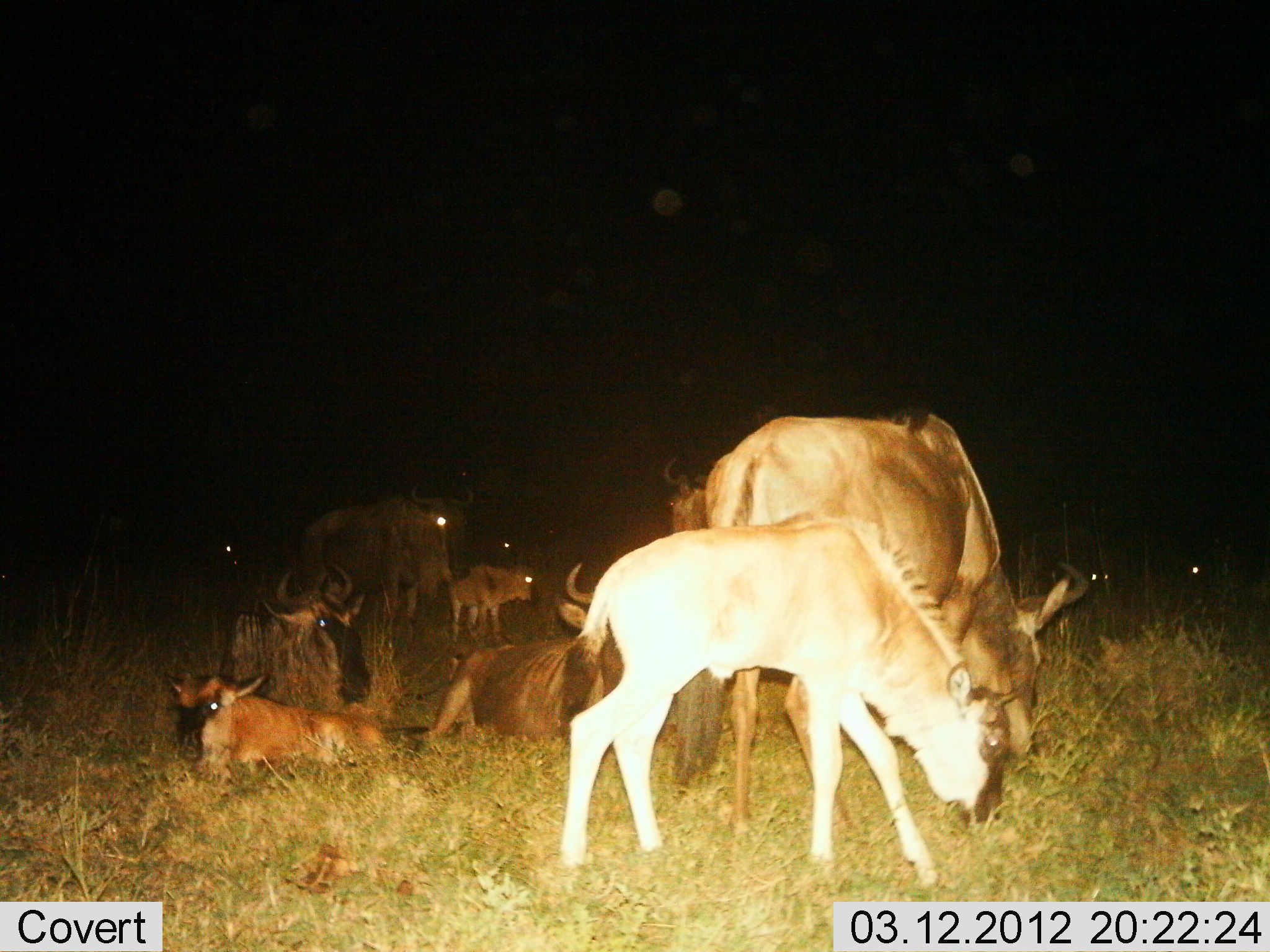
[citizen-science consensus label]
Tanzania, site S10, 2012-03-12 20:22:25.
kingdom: Animalia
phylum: Chordata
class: Mammalia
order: Artiodactyla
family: Bovidae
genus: Connochaetes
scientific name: Connochaetes taurinus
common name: blue wildebeest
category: wildebeest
Wildebeest (blue wildebeest) (Connochaetes taurinus), count 10. Behavior (volunteer vote fractions): standing 62%, resting 92%, moving 4%, interacting 0%. Young present (vote fraction): 75%. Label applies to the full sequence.